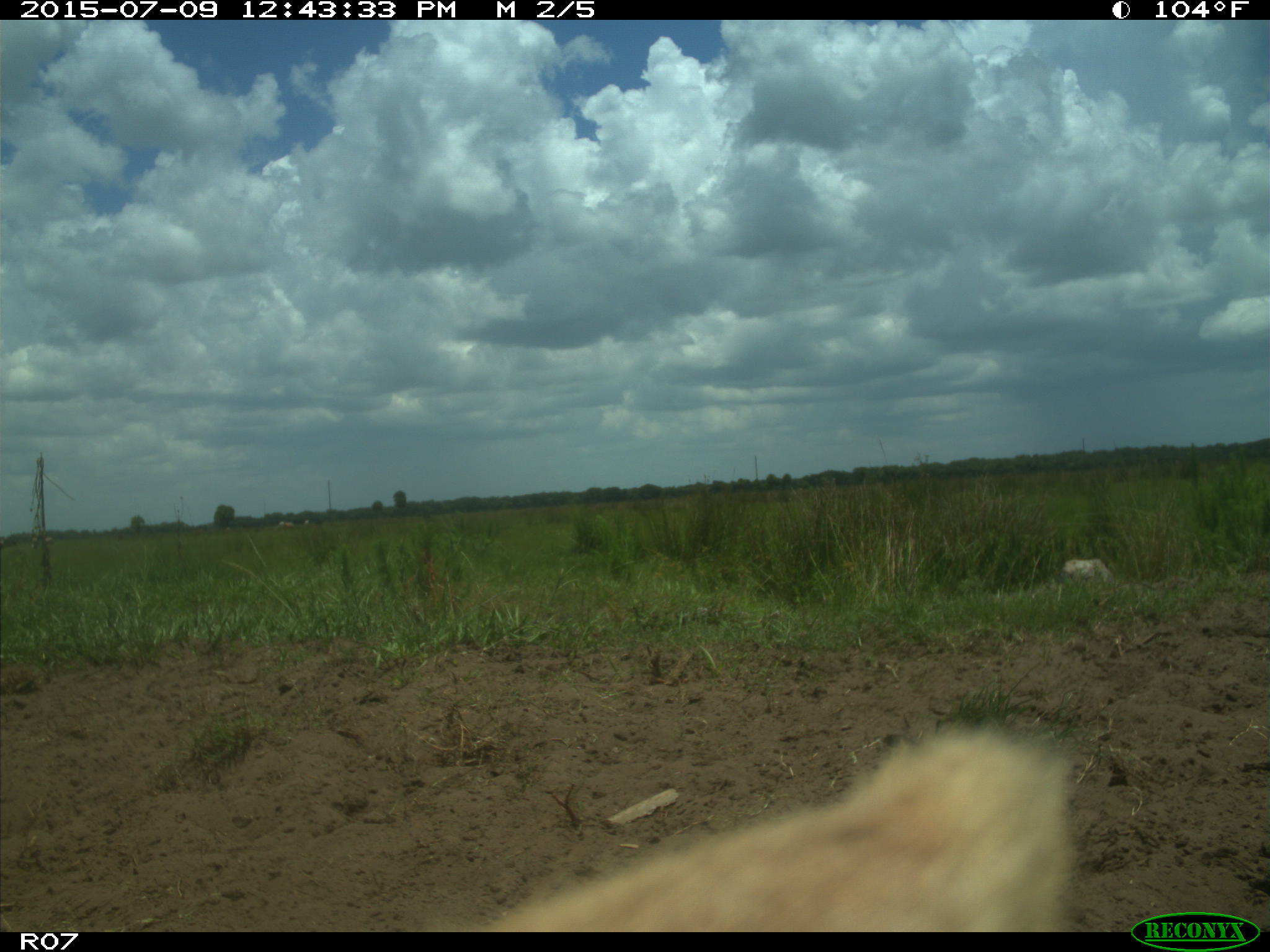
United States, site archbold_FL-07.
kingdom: Animalia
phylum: Chordata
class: Mammalia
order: Artiodactyla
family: Bovidae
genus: Bos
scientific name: Bos taurus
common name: domestic cow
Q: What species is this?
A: Bos taurus (domestic cow).